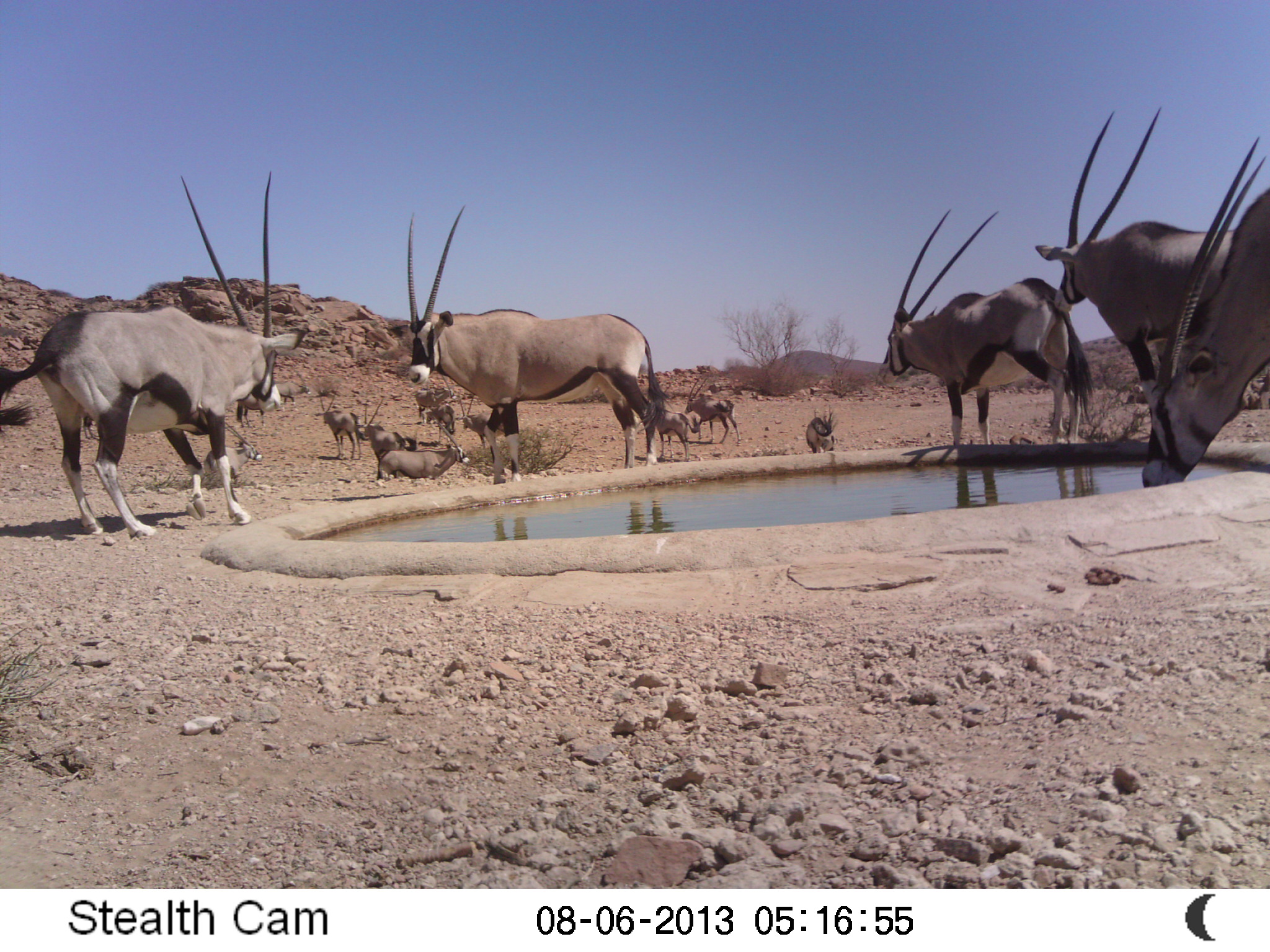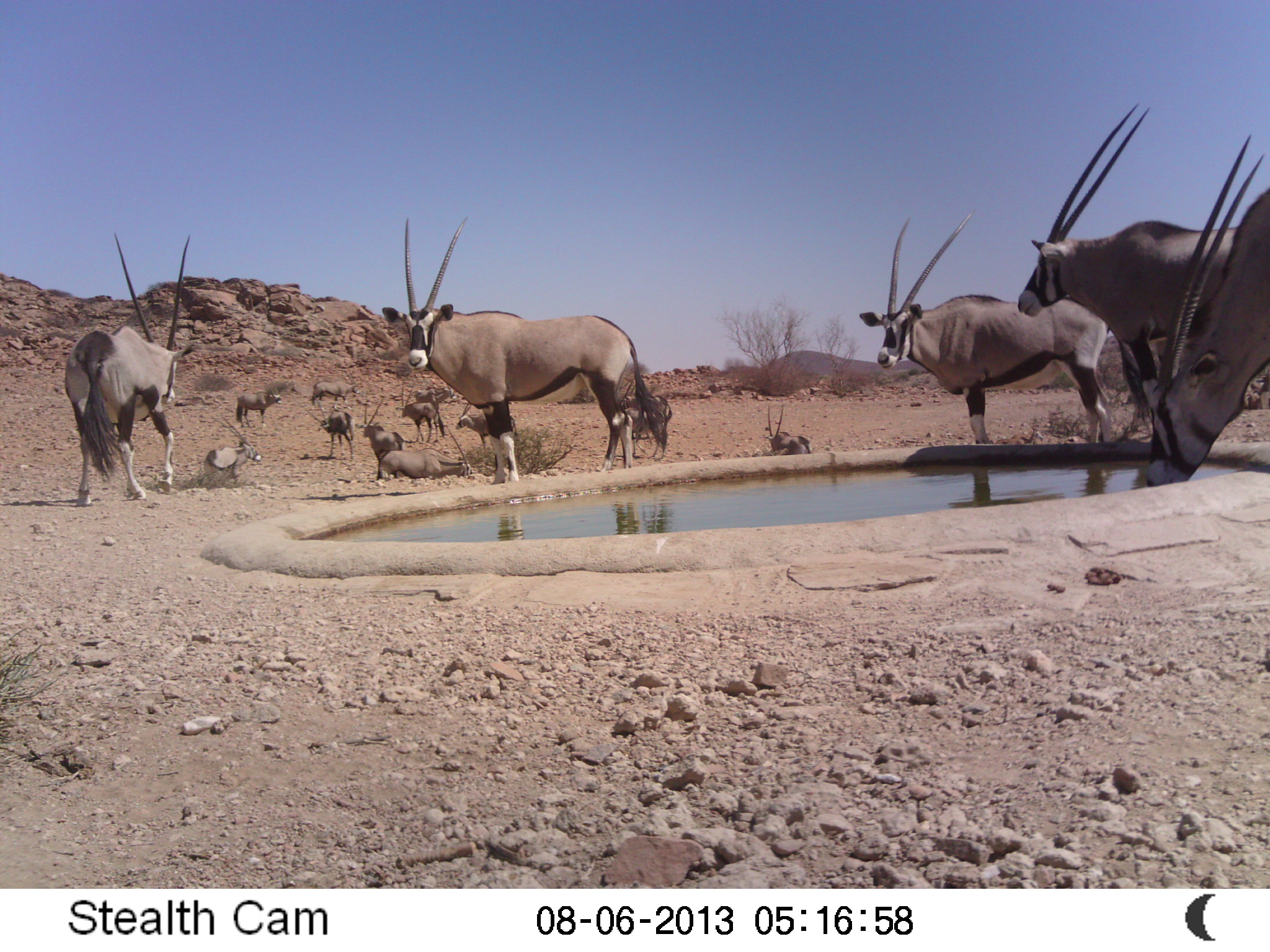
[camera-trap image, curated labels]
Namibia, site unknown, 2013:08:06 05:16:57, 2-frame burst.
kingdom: Animalia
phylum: Chordata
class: Mammalia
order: Artiodactyla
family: Bovidae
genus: Oryx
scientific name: Oryx gazella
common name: gemsbok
Oryx gazella (gemsbok).